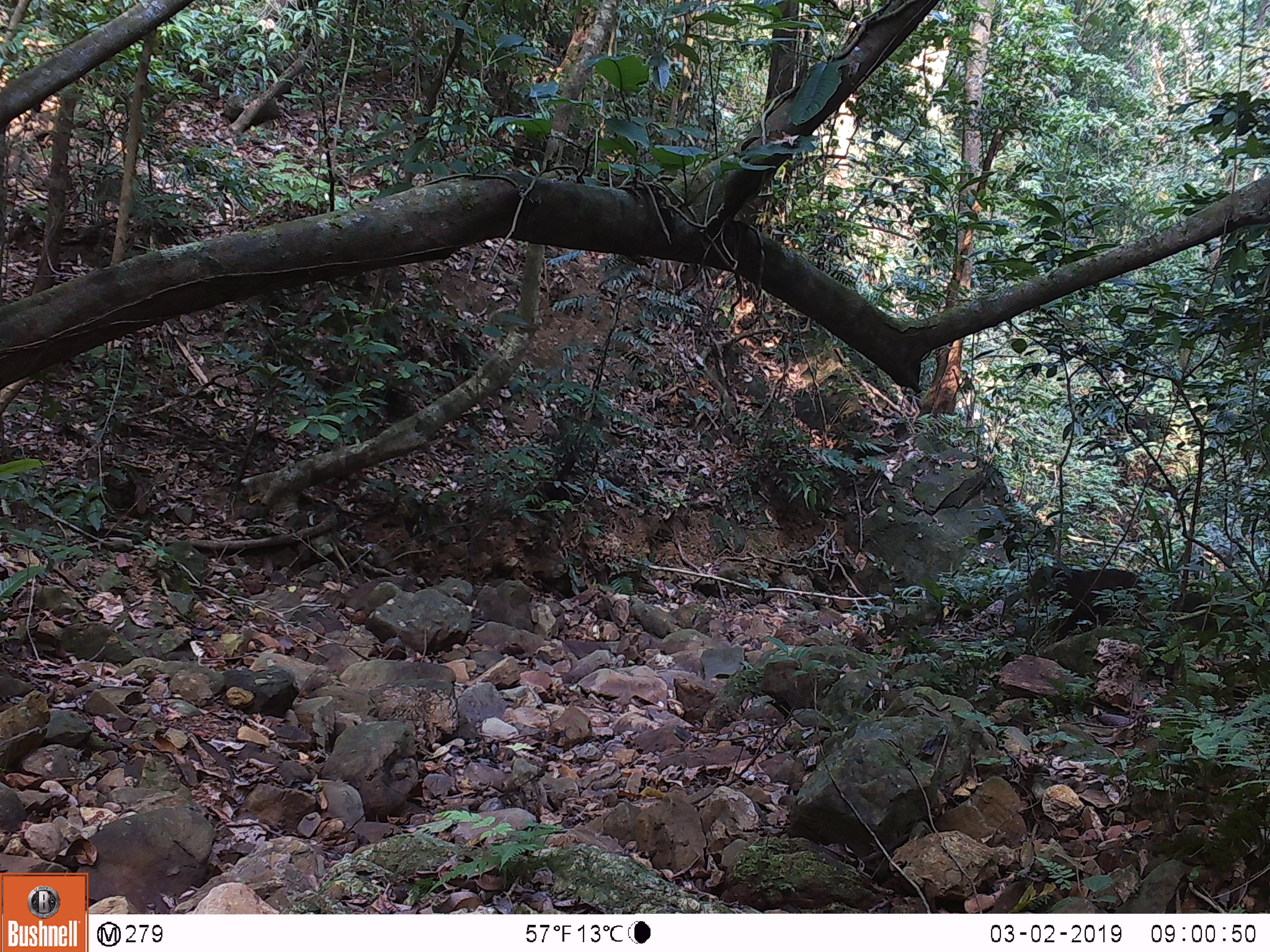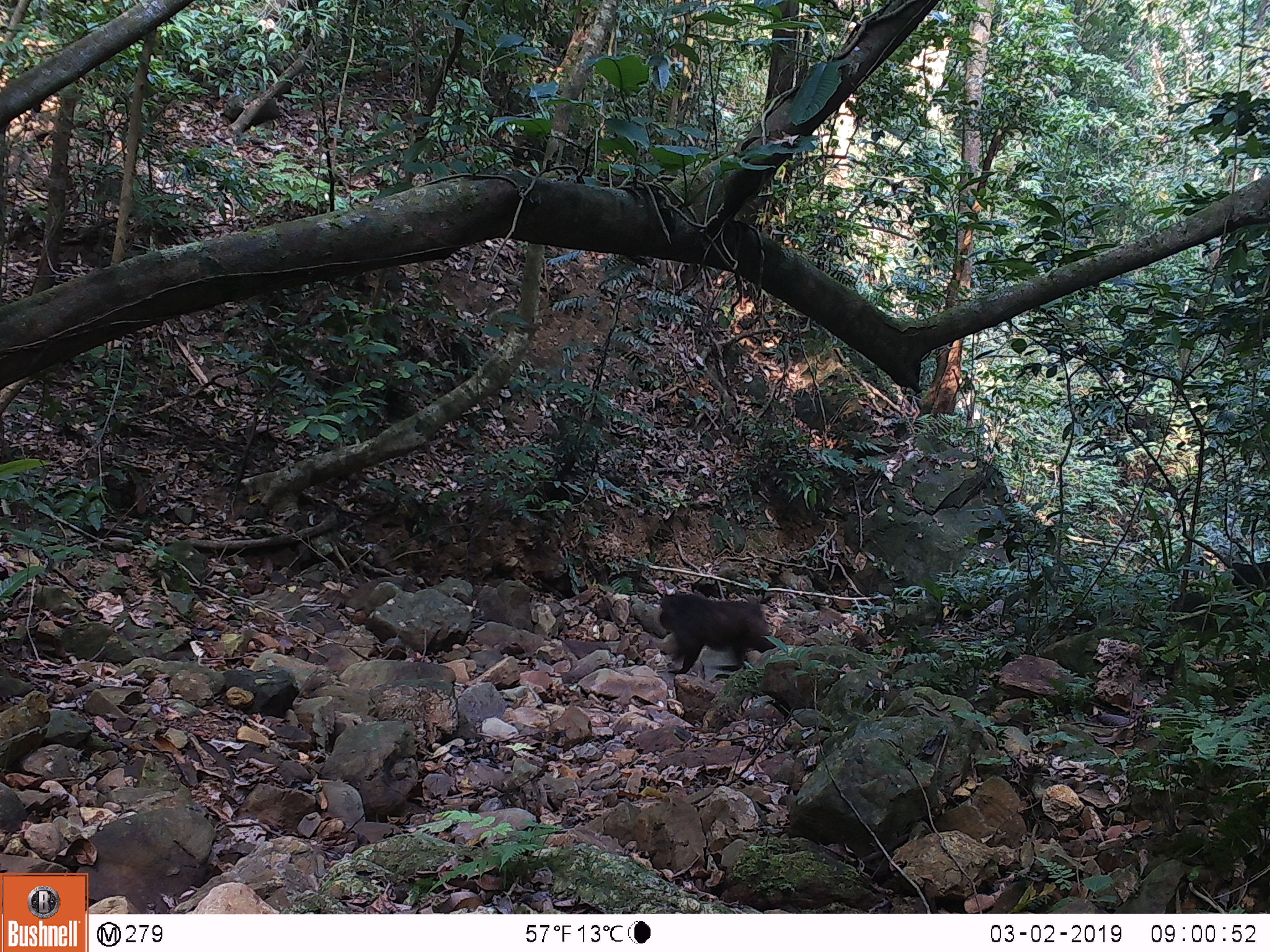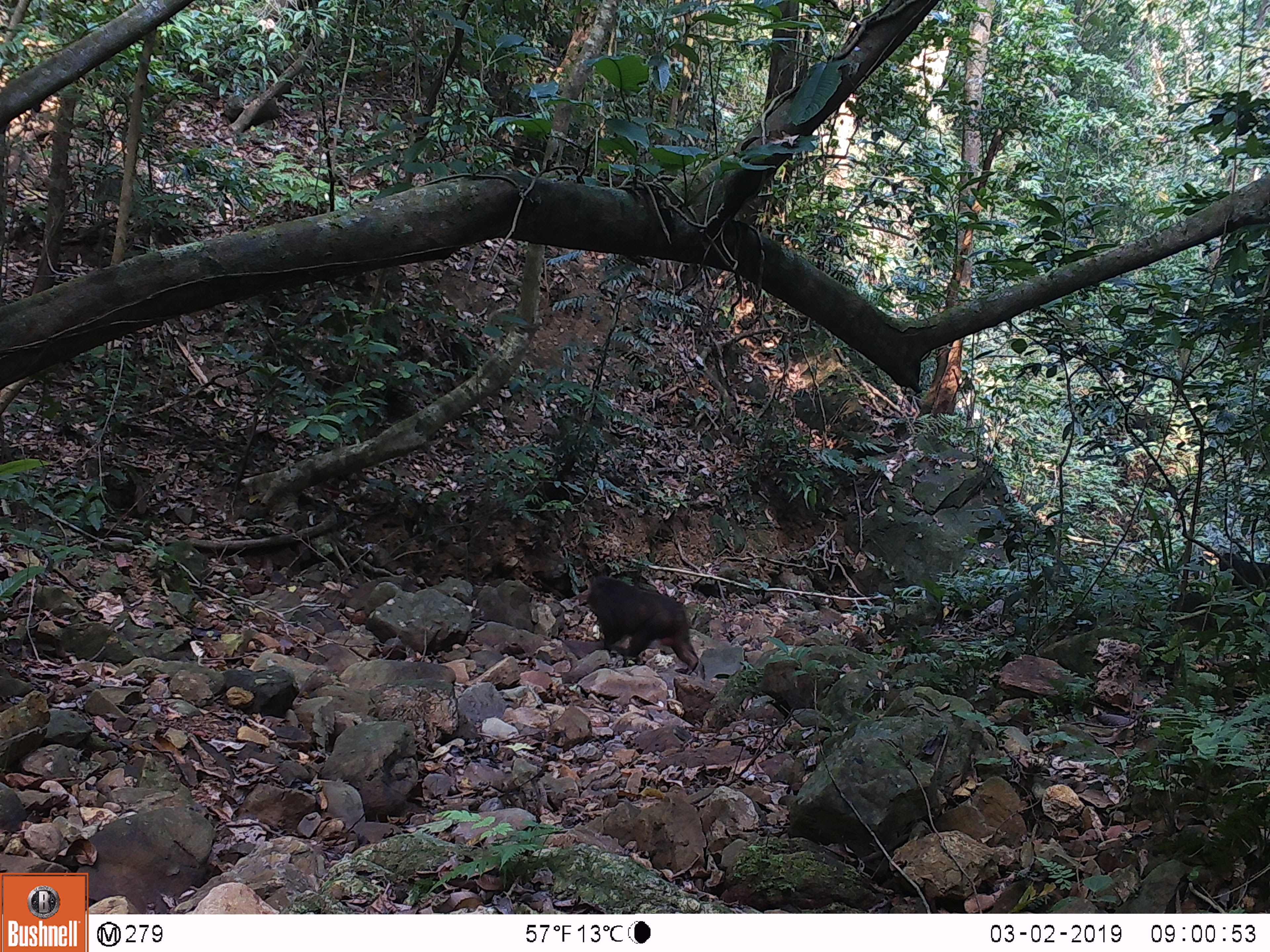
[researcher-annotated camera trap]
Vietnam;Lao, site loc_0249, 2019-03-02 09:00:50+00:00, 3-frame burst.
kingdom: Animalia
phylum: Chordata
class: Mammalia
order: Primates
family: Cercopithecidae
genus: Macaca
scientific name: Macaca arctoides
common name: stump-tailed macaque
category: stump tailed macaque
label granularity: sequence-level